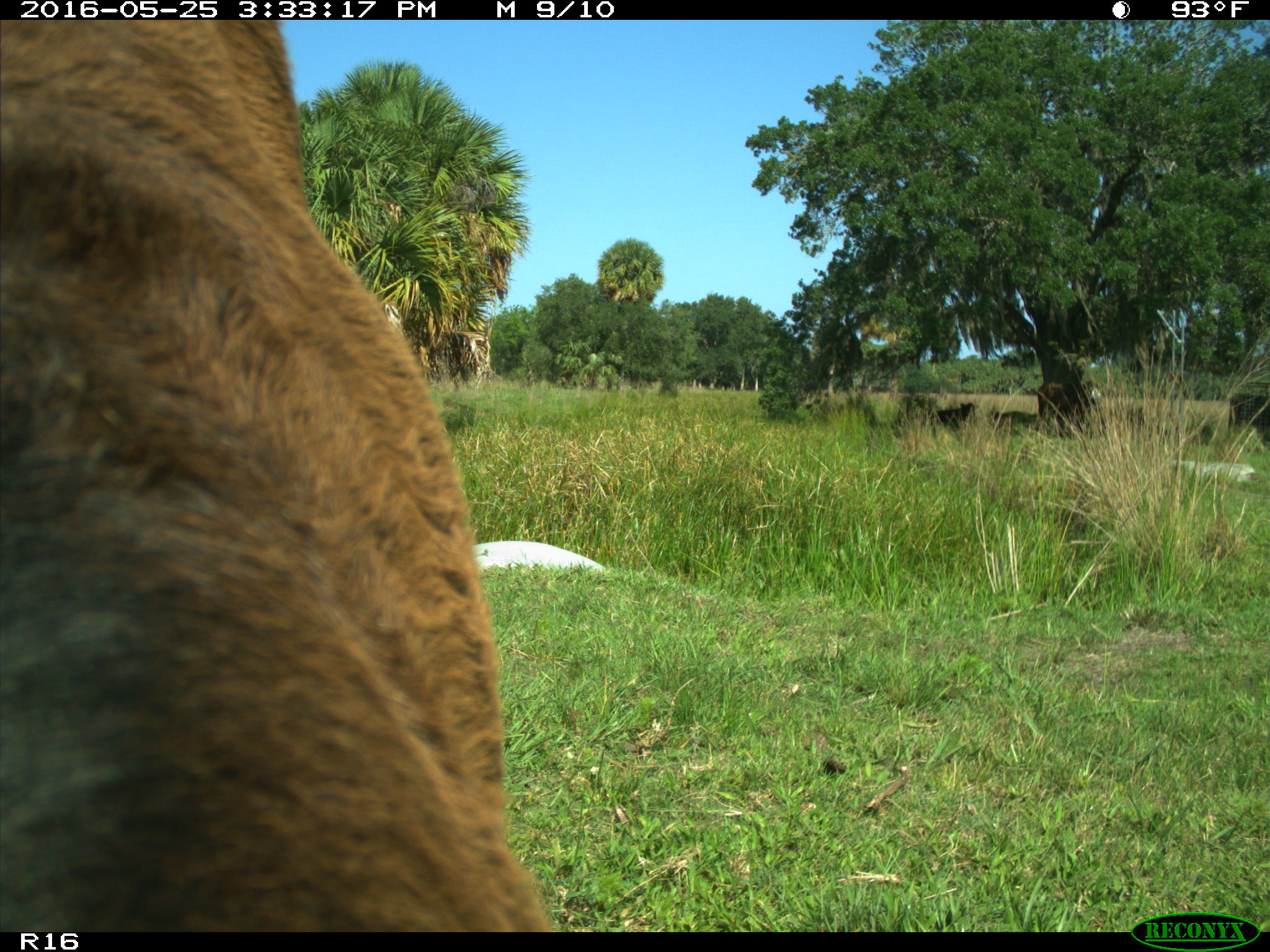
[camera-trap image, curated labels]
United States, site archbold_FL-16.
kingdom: Animalia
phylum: Chordata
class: Mammalia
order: Artiodactyla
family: Bovidae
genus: Bos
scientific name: Bos taurus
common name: domestic cow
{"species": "Bos taurus (domestic cow)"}